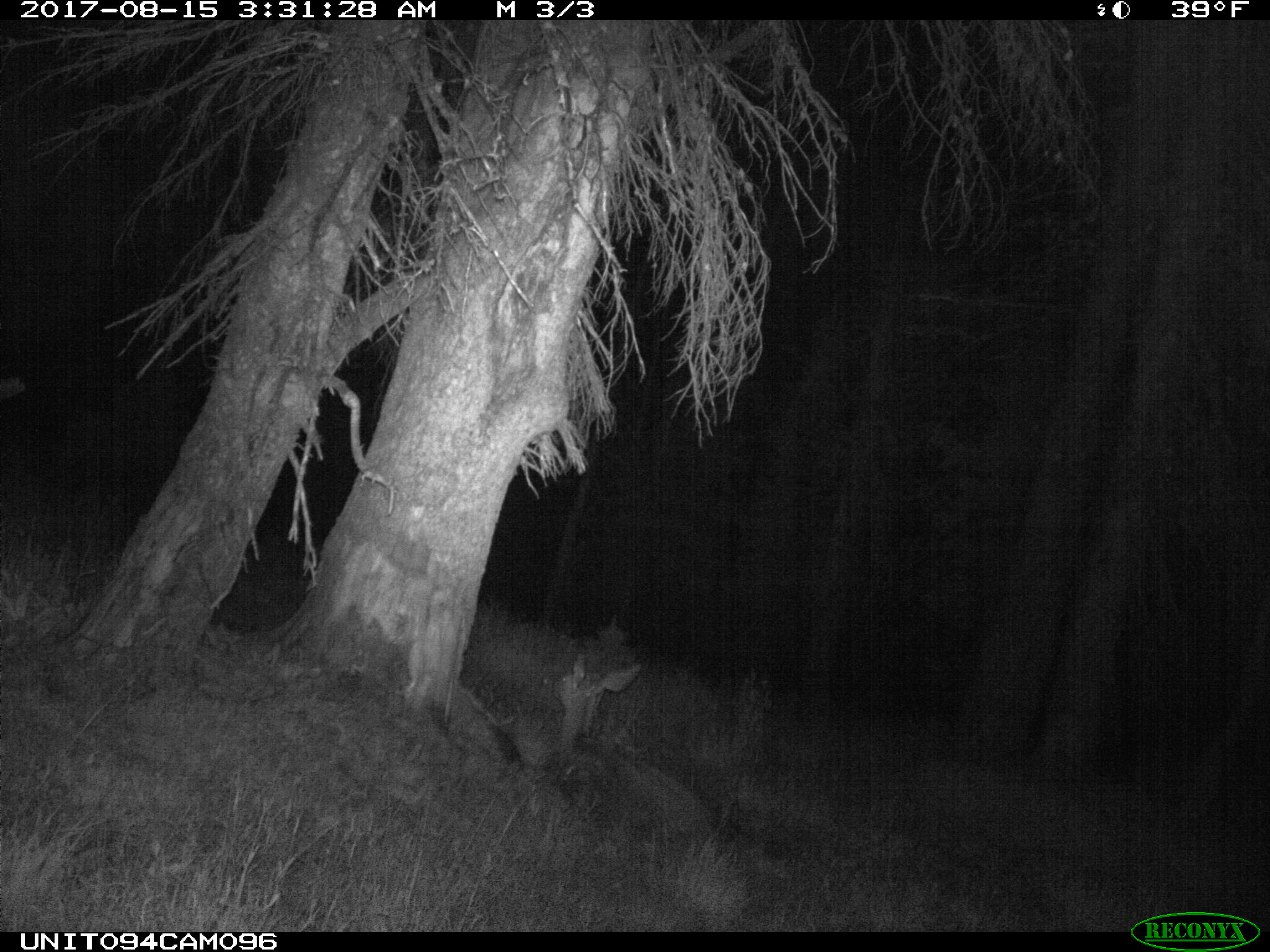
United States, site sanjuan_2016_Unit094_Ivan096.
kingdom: Animalia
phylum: Chordata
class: Mammalia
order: Artiodactyla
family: Cervidae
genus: Odocoileus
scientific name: Odocoileus hemionus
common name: mule deer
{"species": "Odocoileus hemionus (mule deer)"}